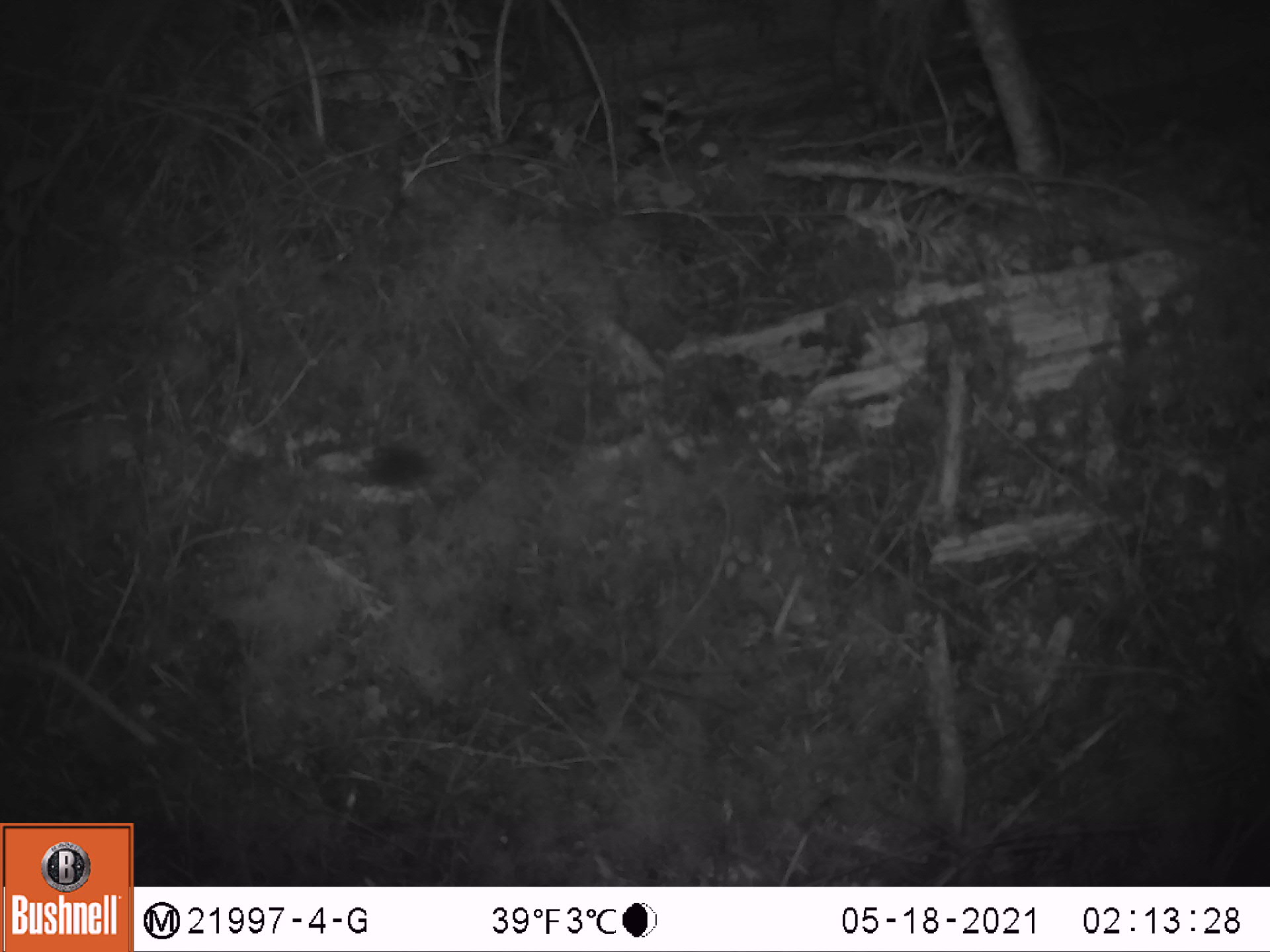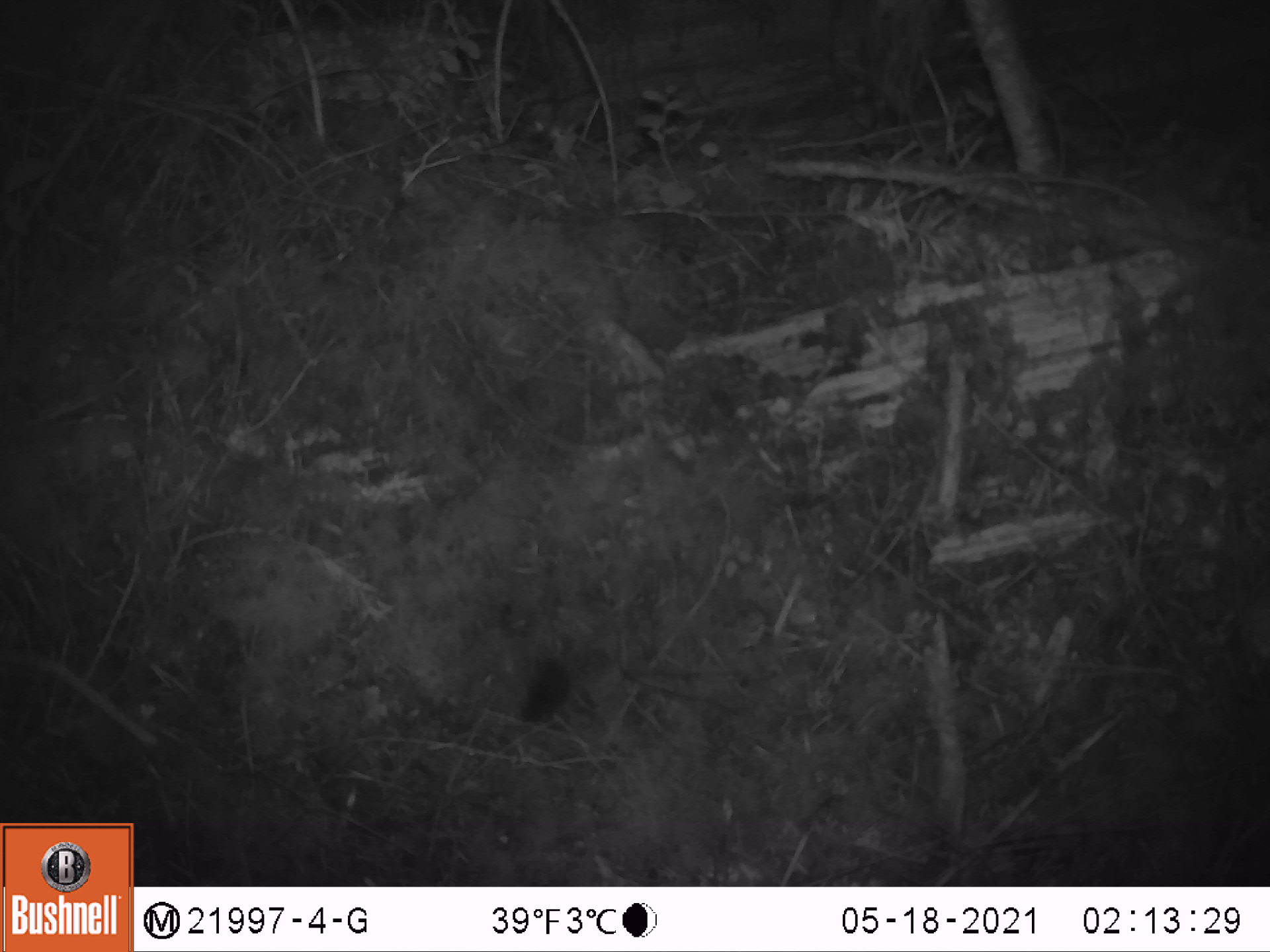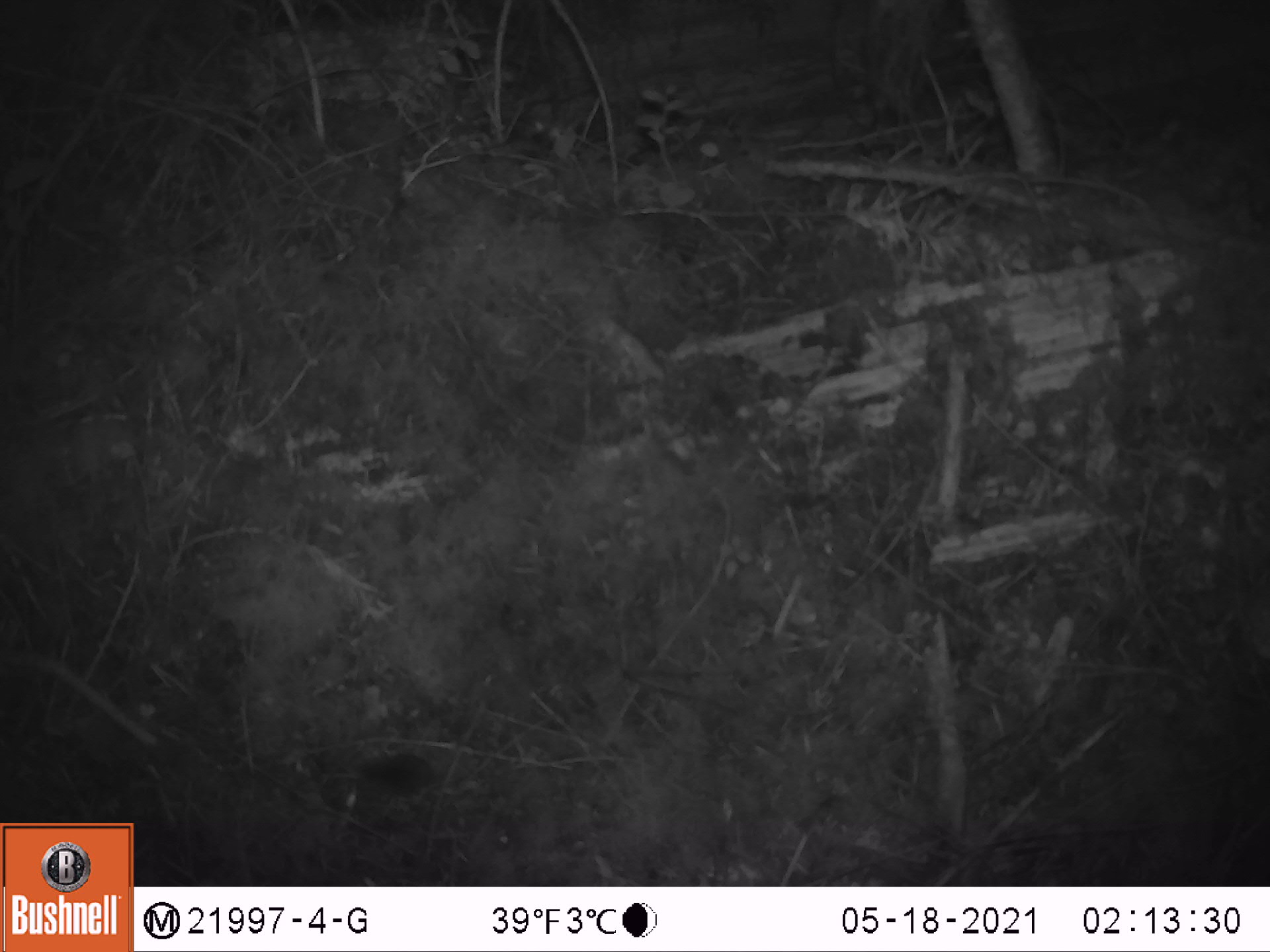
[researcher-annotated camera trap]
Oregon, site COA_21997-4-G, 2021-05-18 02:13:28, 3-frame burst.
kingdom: Animalia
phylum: Chordata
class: Mammalia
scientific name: Mammalia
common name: small mammal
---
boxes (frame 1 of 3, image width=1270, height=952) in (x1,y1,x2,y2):
small mammal: (304,400,512,531)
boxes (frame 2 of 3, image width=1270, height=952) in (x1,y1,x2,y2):
small mammal: (484,566,650,760)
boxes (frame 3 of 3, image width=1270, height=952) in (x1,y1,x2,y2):
small mammal: (309,723,537,838)